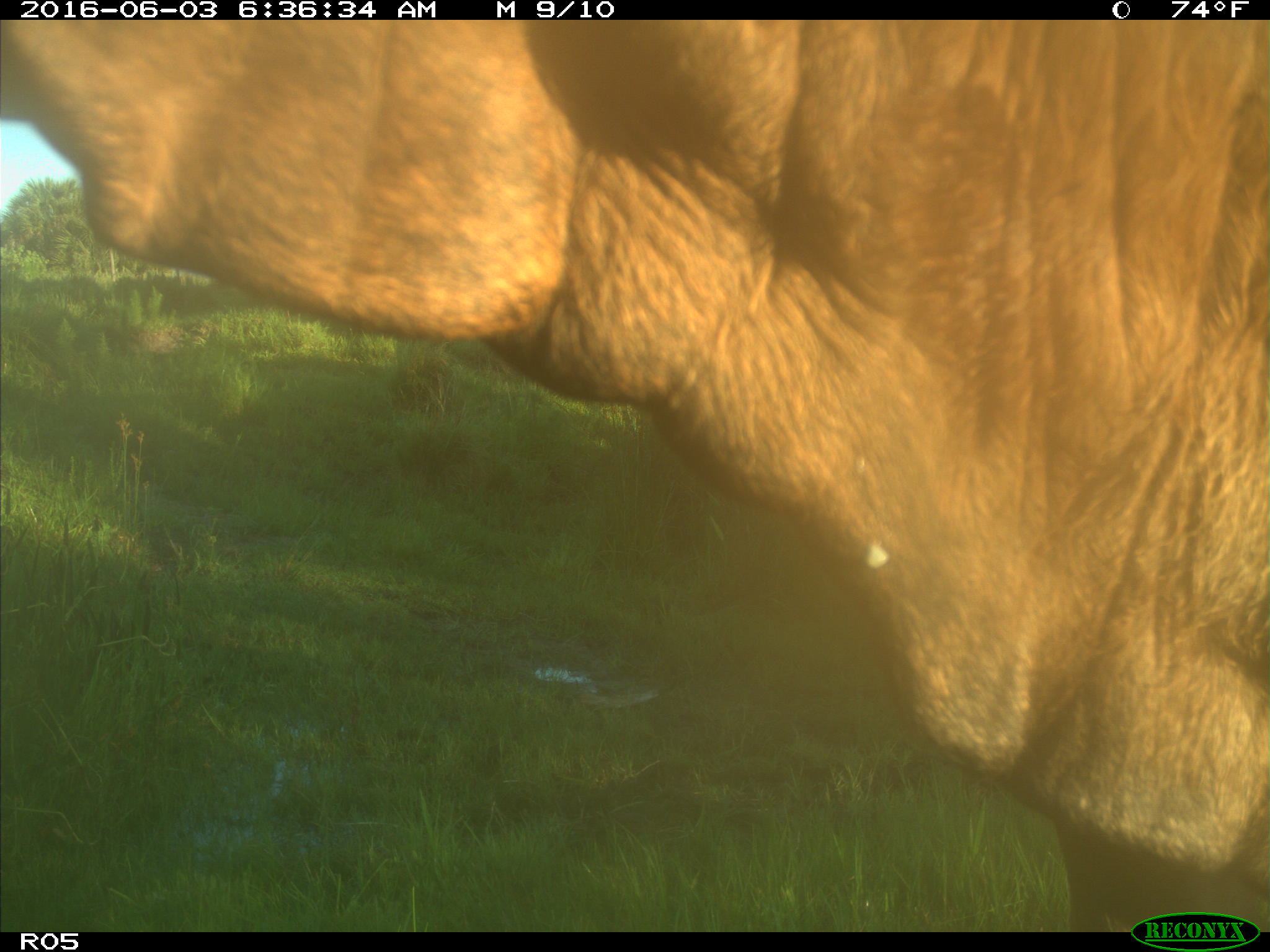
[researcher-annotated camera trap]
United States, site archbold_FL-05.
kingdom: Animalia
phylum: Chordata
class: Mammalia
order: Artiodactyla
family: Bovidae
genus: Bos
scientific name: Bos taurus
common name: domestic cow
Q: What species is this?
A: Bos taurus (domestic cow).